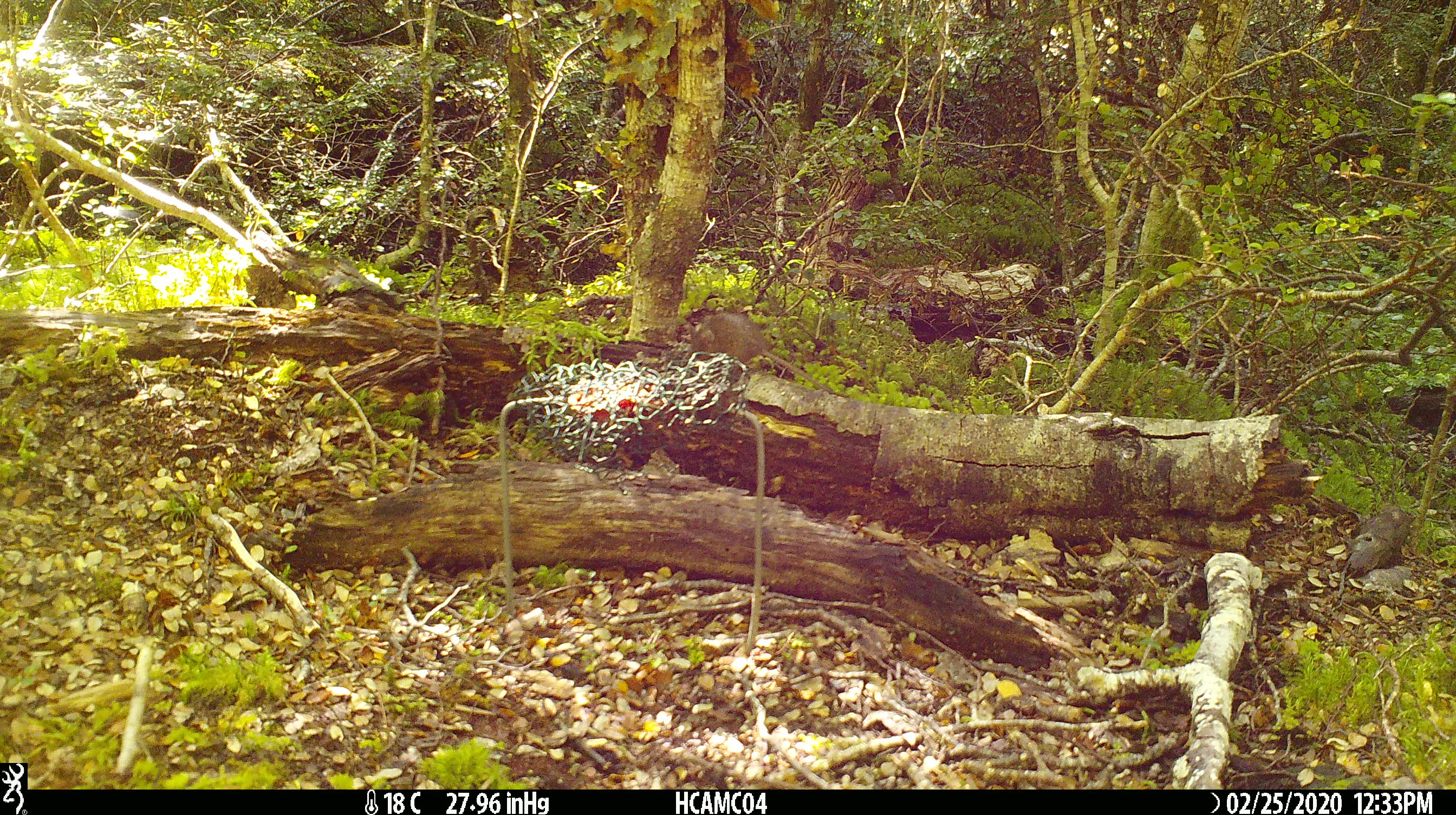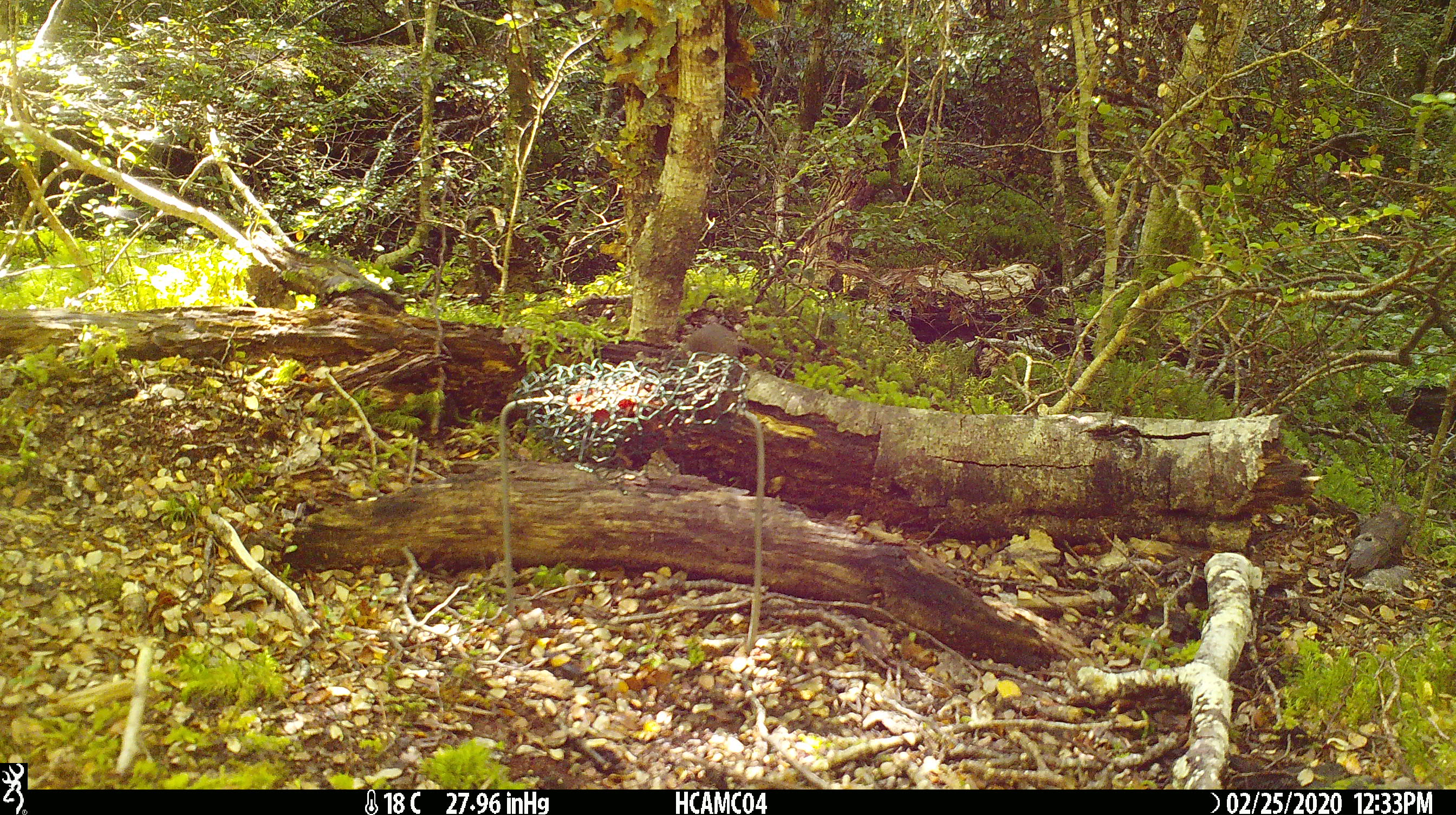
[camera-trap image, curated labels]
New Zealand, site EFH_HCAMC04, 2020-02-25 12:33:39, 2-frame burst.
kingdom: Animalia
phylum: Chordata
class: Mammalia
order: Rodentia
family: Muridae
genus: Mus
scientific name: Mus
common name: mouse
Mouse (Mus).